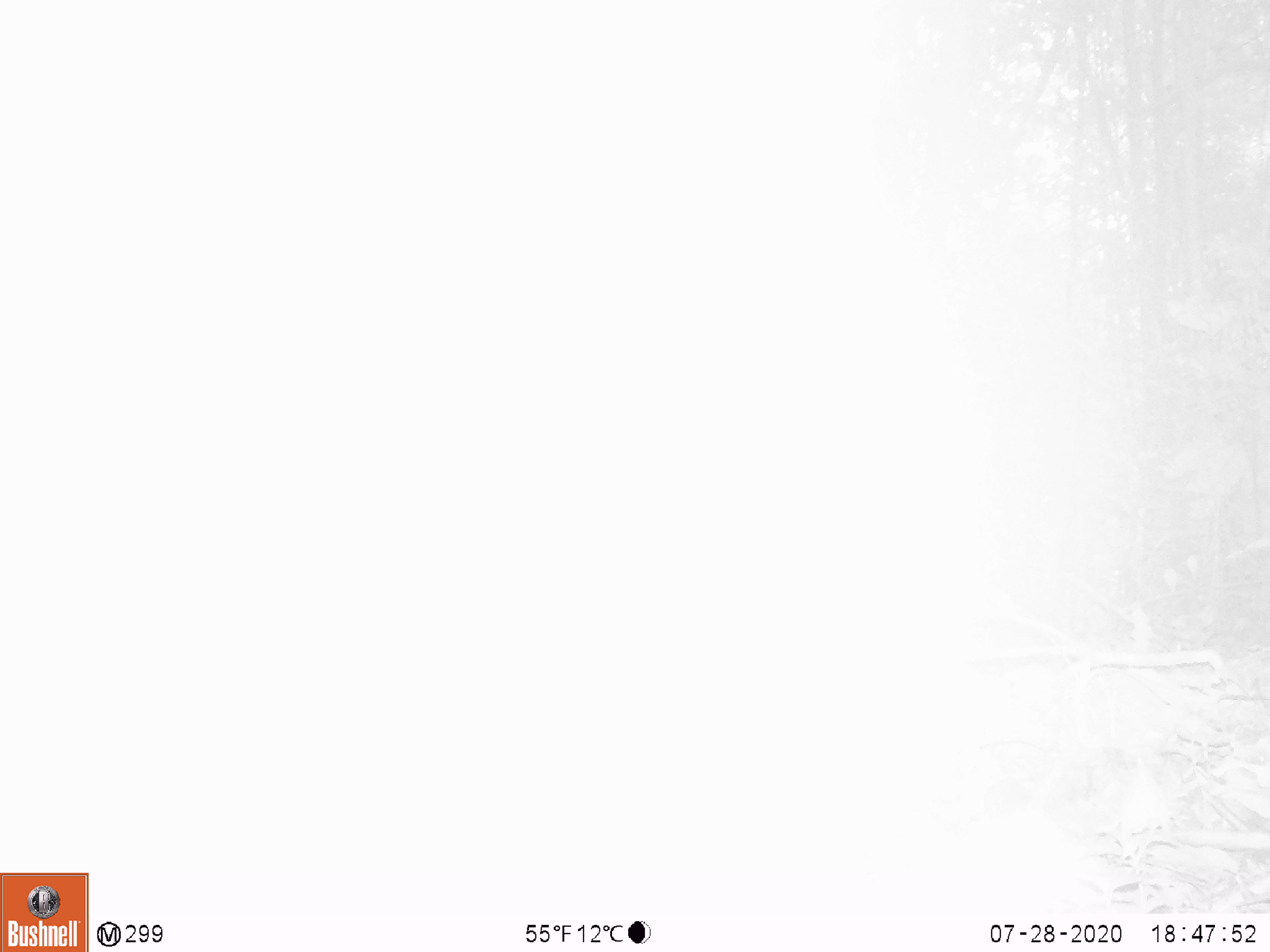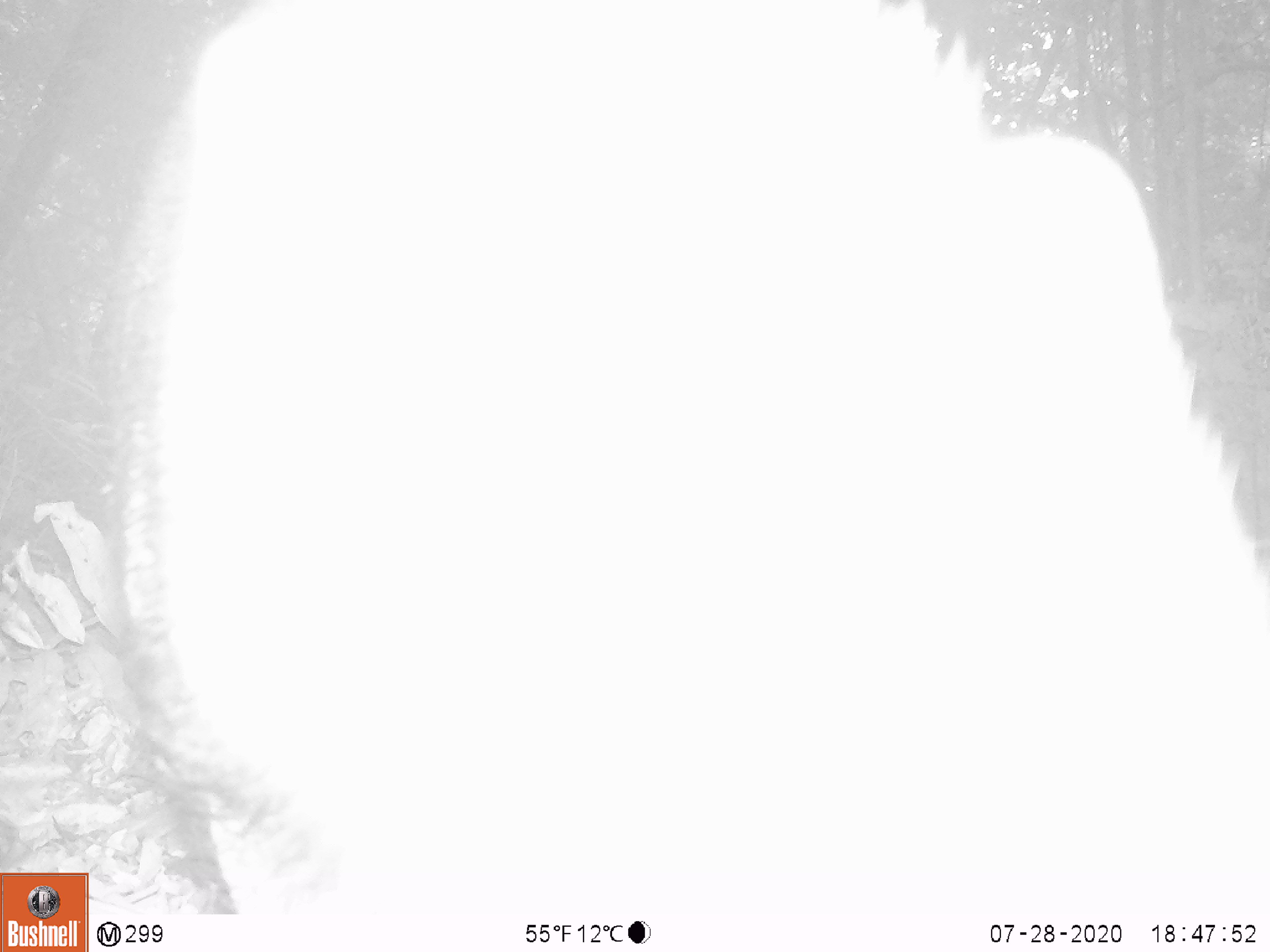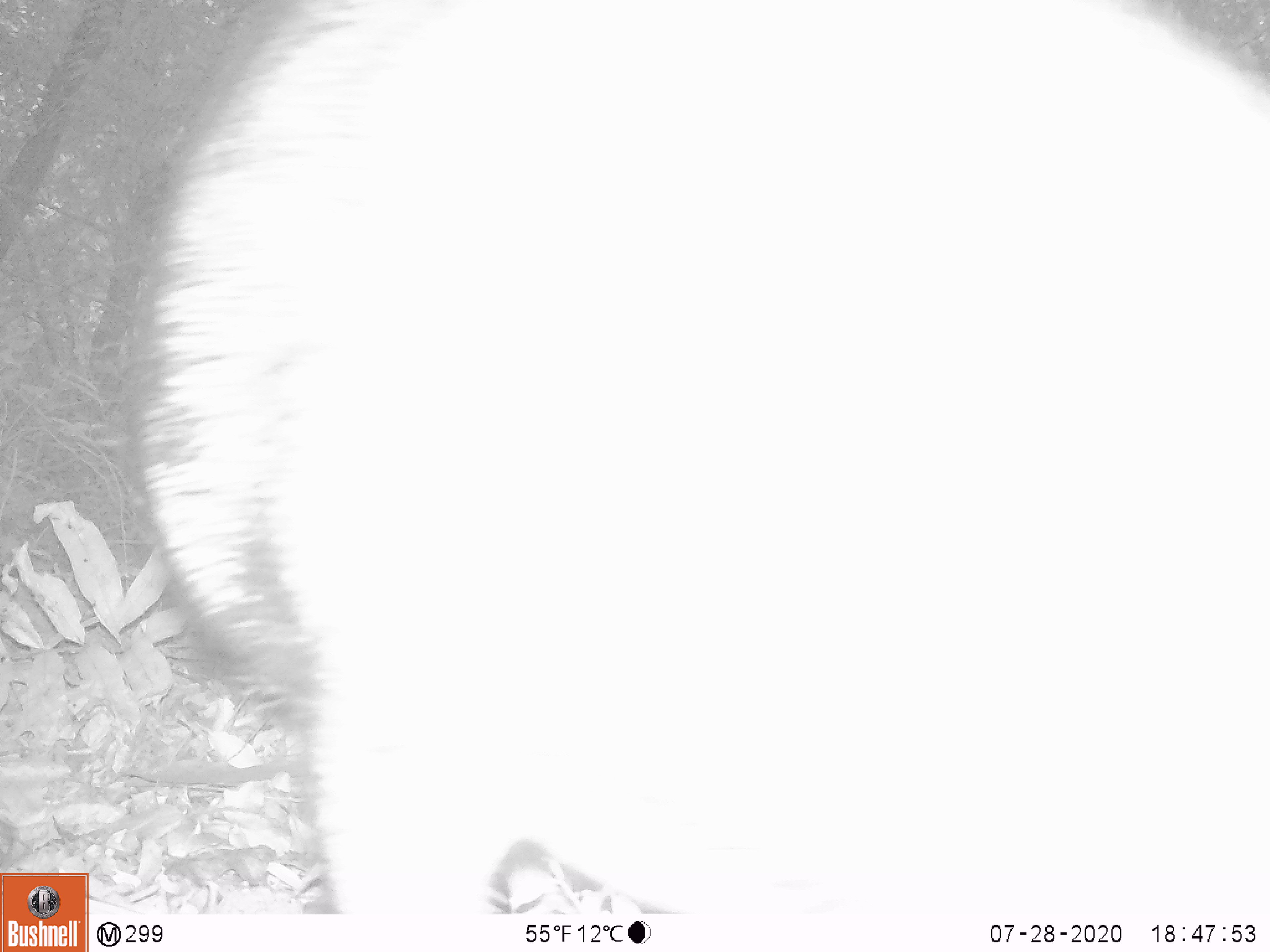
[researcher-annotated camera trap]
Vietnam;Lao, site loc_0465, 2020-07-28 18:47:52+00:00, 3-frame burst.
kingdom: Animalia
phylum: Chordata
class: Mammalia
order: Artiodactyla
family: Suidae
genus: Sus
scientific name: Sus scrofa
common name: eurasian wild pig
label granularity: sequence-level